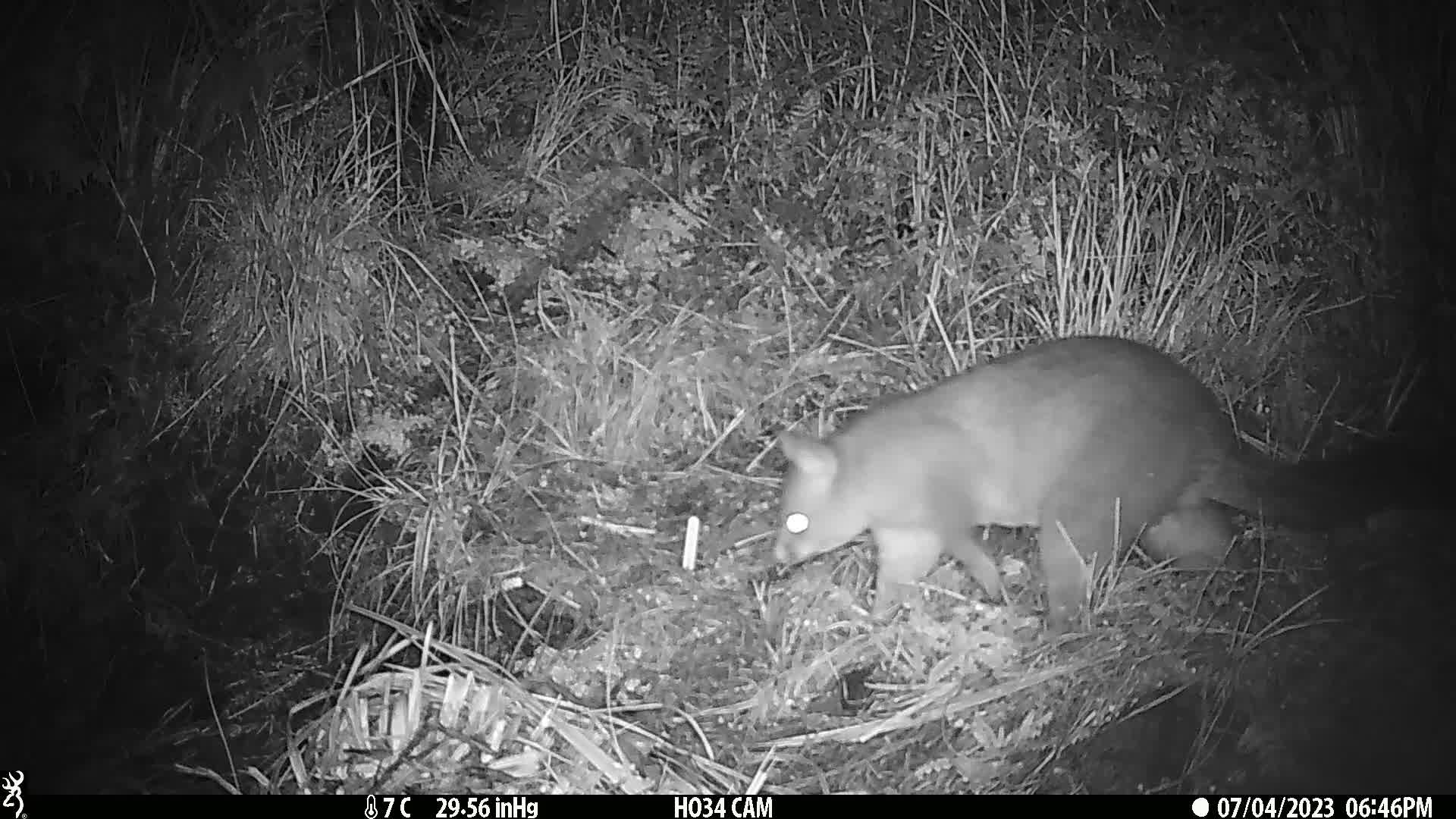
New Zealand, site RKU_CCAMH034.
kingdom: Animalia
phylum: Chordata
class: Mammalia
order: Diprotodontia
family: Phalangeridae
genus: Trichosurus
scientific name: Trichosurus vulpecula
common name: common brushtail possum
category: possum